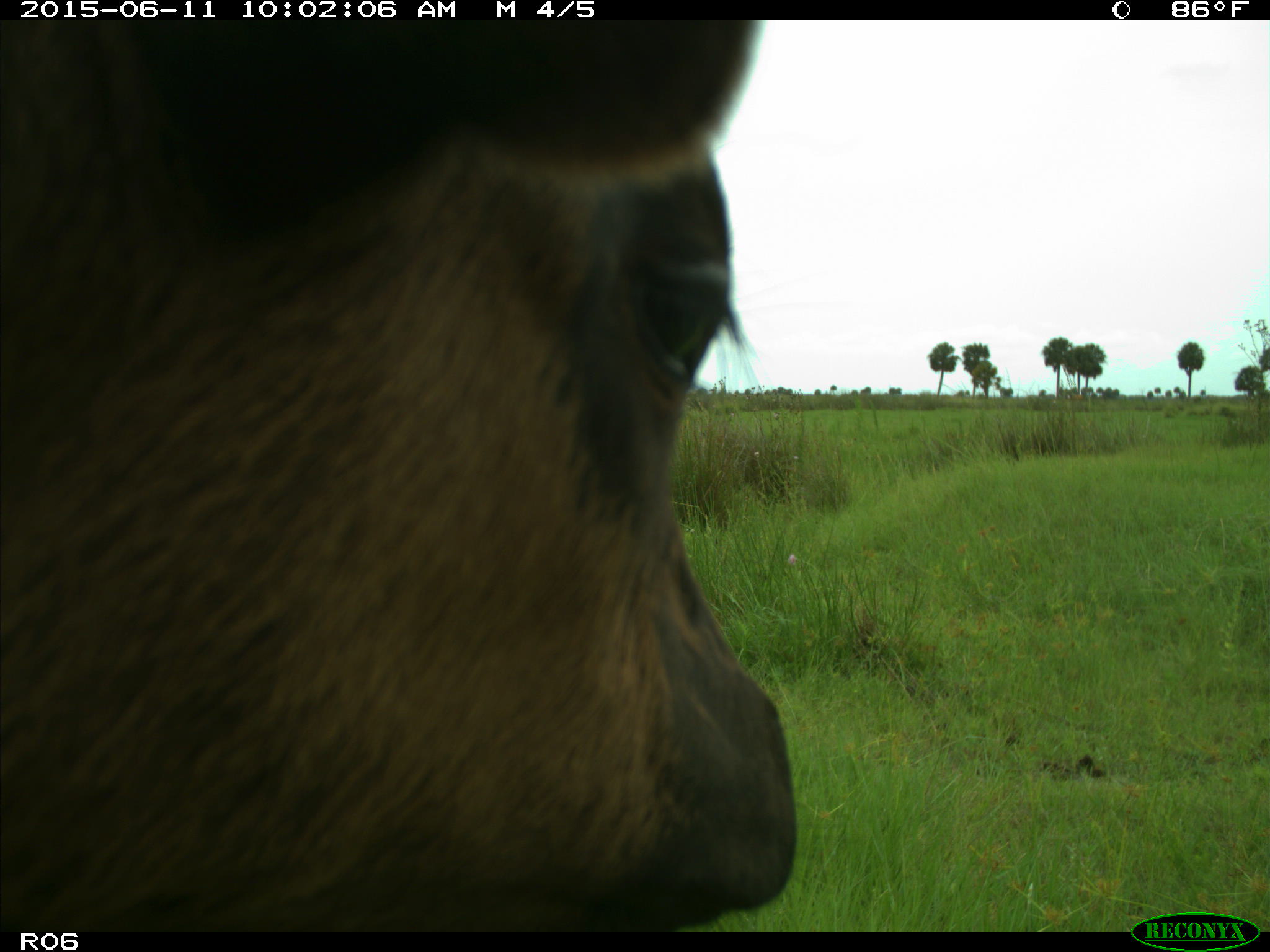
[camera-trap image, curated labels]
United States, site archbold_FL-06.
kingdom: Animalia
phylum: Chordata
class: Mammalia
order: Artiodactyla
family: Bovidae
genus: Bos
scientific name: Bos taurus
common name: domestic cow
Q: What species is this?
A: Bos taurus (domestic cow).